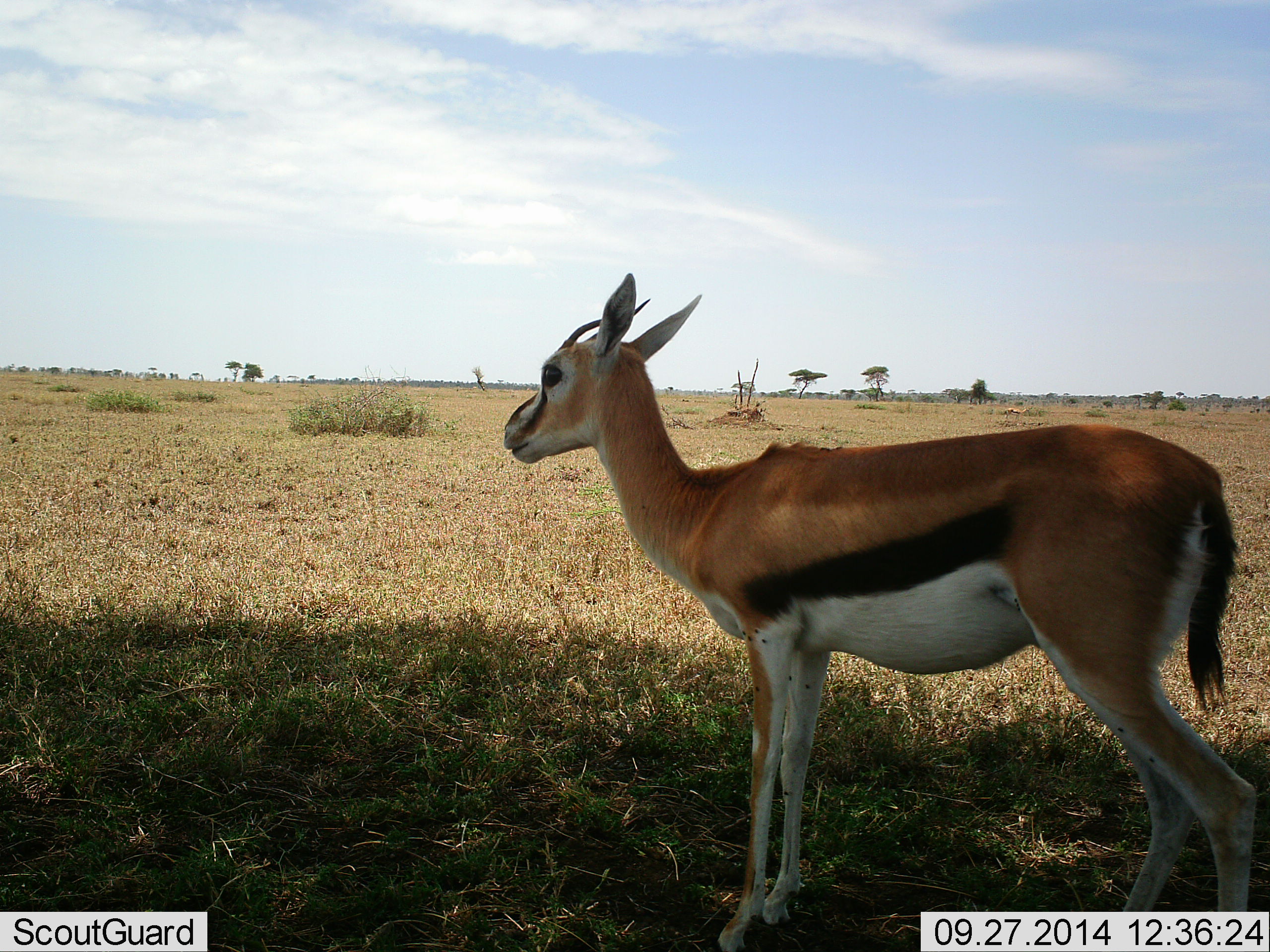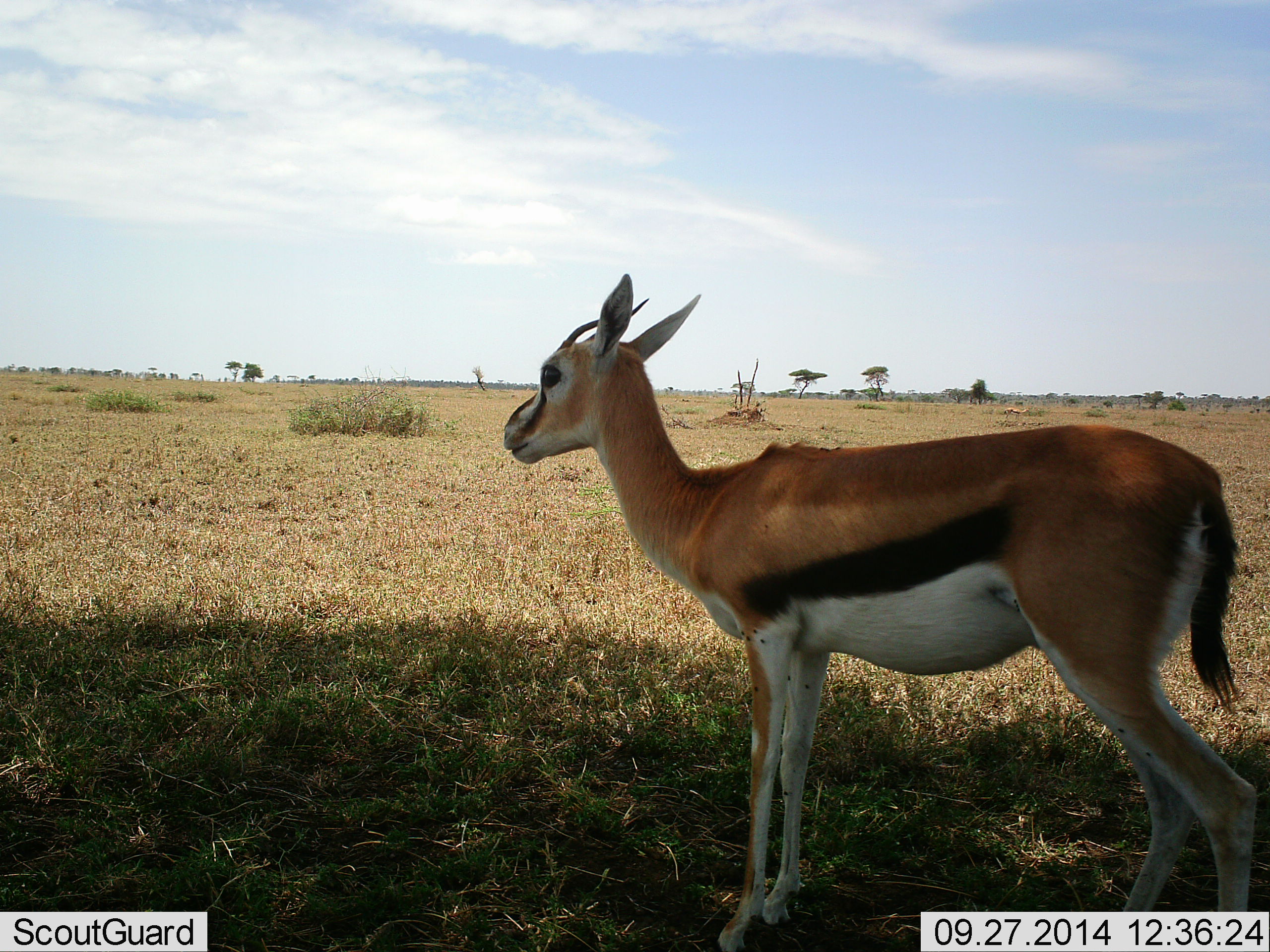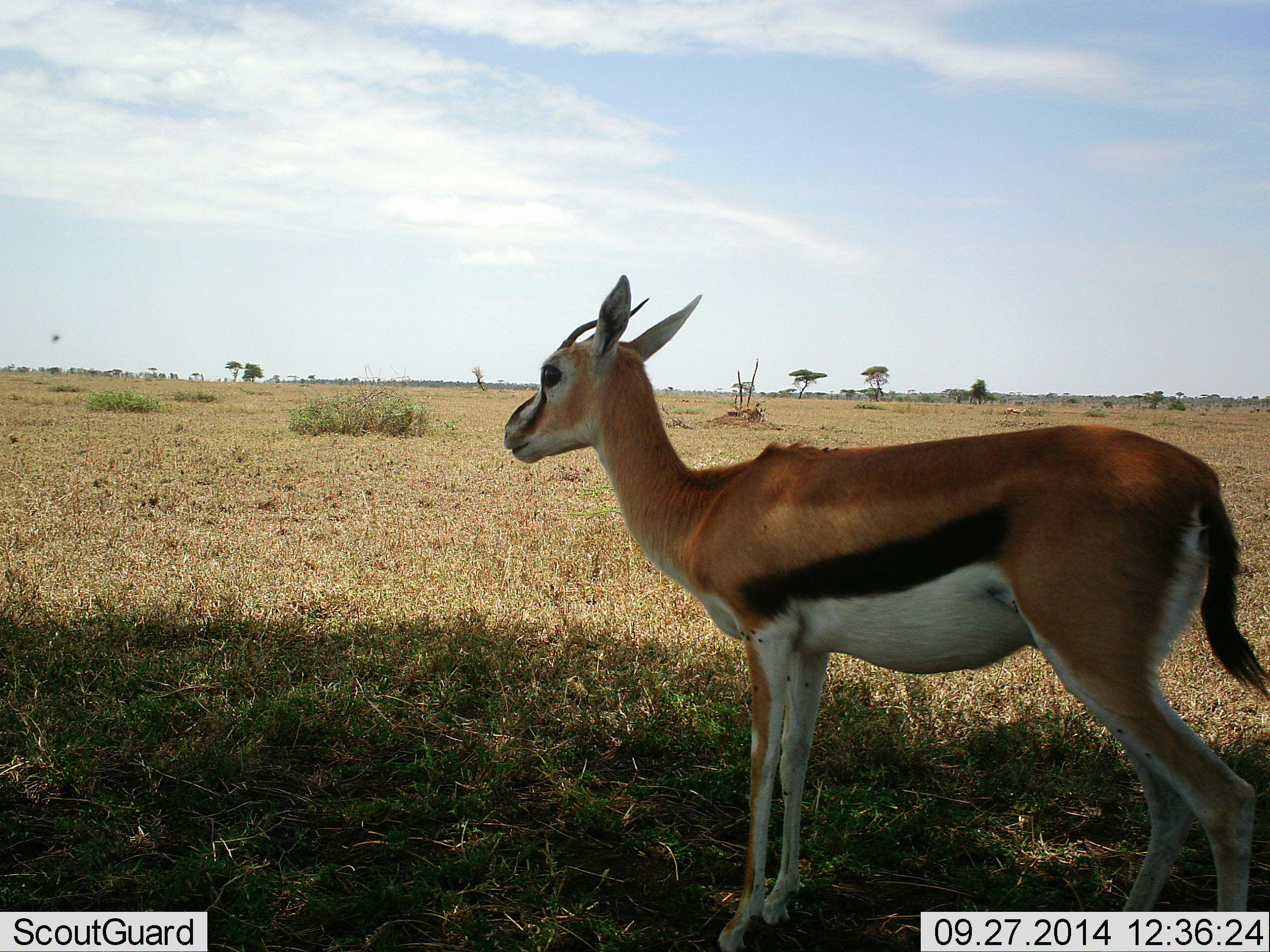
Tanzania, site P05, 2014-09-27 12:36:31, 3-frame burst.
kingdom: Animalia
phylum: Chordata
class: Mammalia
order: Artiodactyla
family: Bovidae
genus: Eudorcas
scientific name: Eudorcas thomsonii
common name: thomson's gazelle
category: gazellethomsons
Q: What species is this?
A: Gazellethomsons (thomson's gazelle) (Eudorcas thomsonii).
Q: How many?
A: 1.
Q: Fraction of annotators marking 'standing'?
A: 100%.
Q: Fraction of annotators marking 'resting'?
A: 0%.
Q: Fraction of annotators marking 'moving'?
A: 0%.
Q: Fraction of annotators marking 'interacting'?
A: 0%.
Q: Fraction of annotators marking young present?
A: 0%.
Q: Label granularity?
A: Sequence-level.